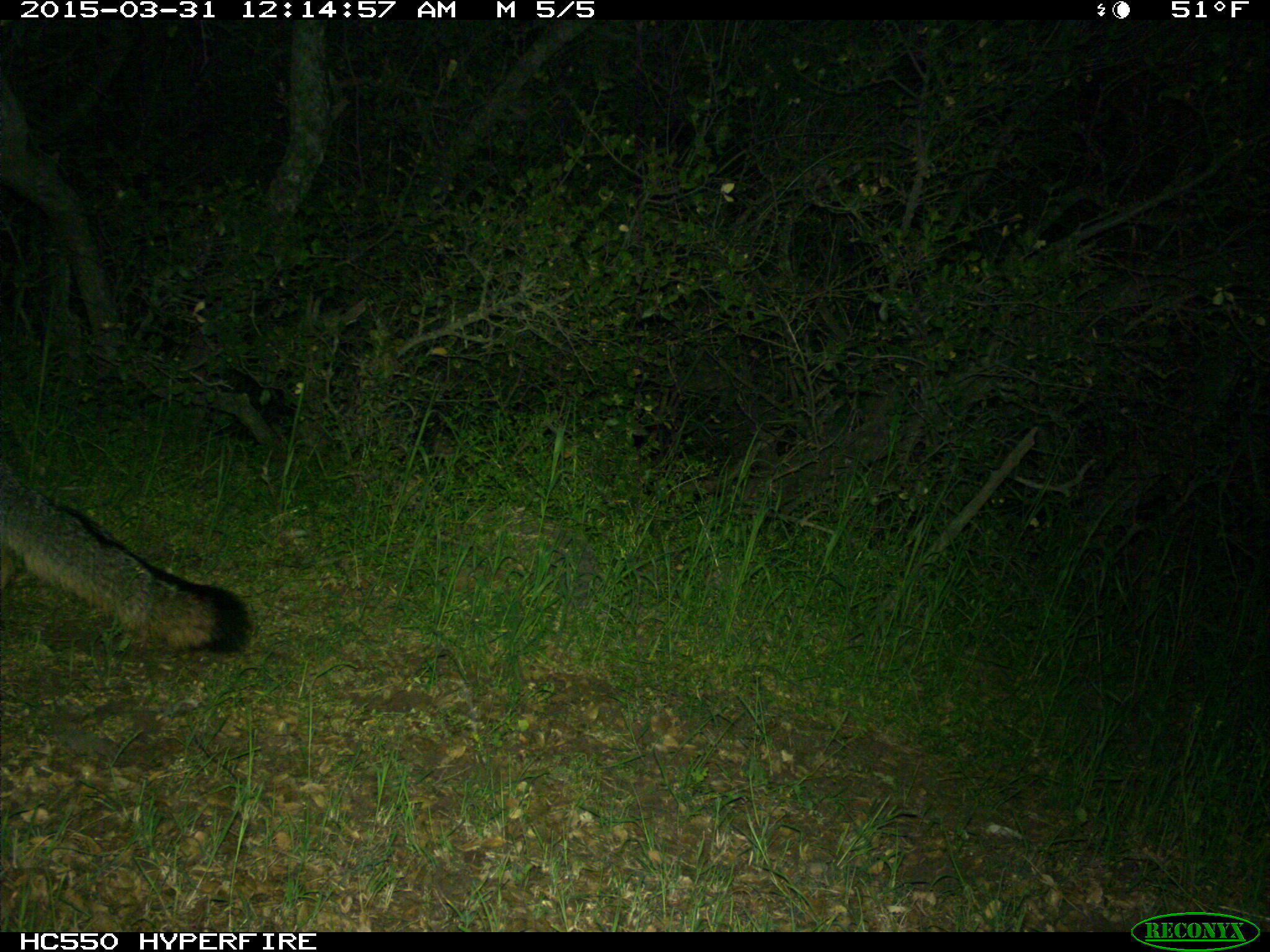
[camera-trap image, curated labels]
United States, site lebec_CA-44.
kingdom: Animalia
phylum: Chordata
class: Mammalia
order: Carnivora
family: Canidae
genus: Urocyon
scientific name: Urocyon cinereoargenteus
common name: gray fox